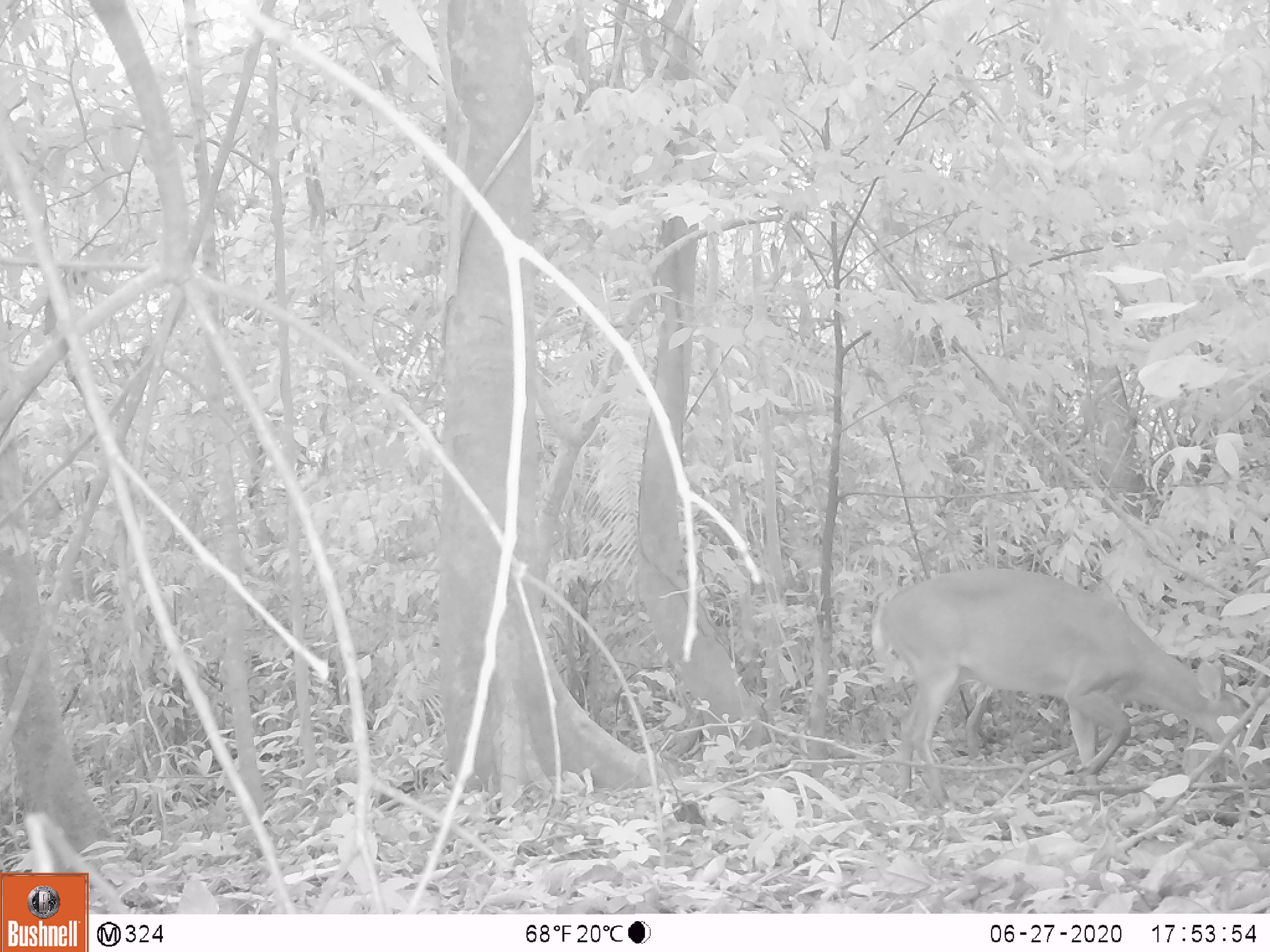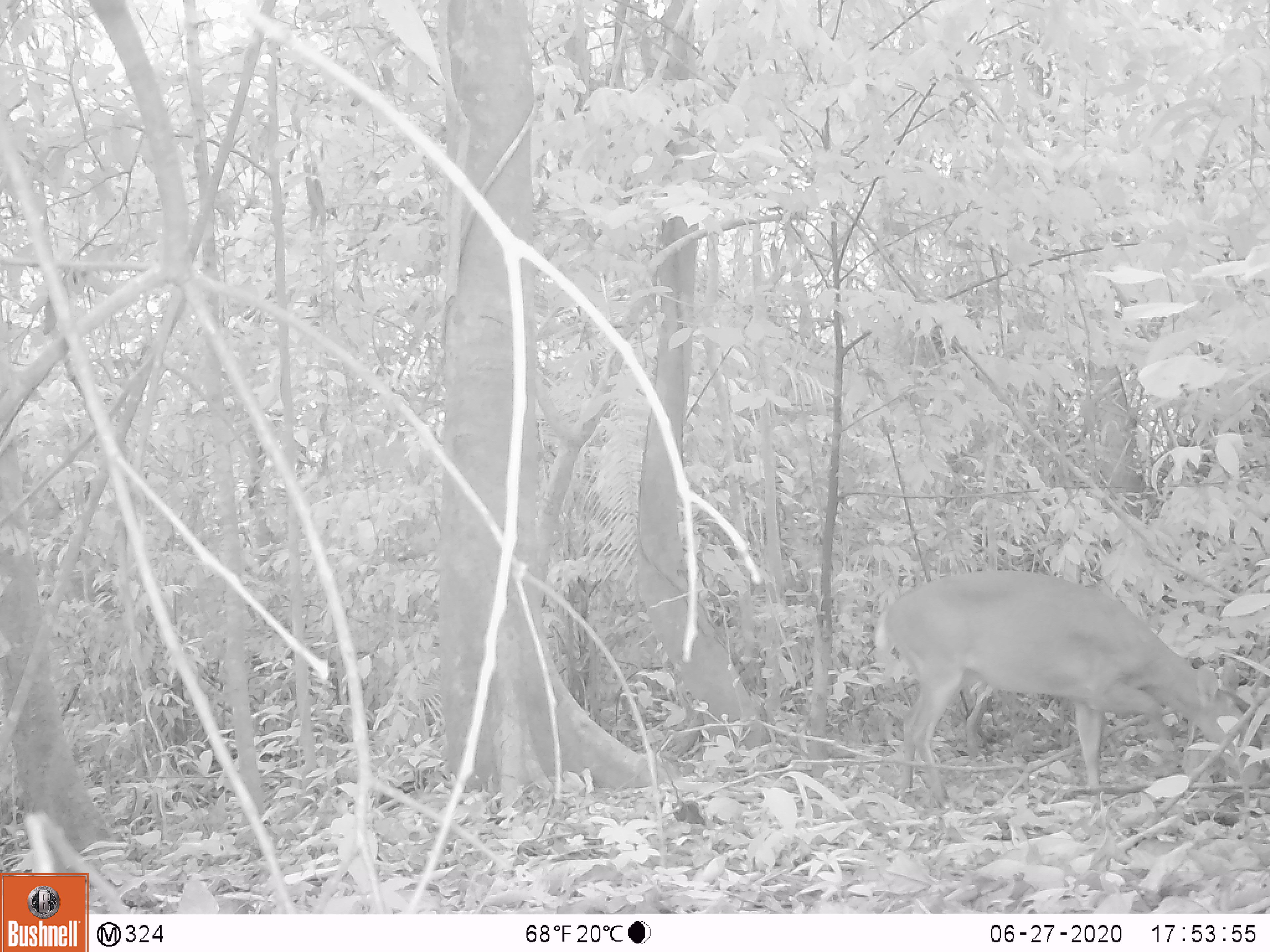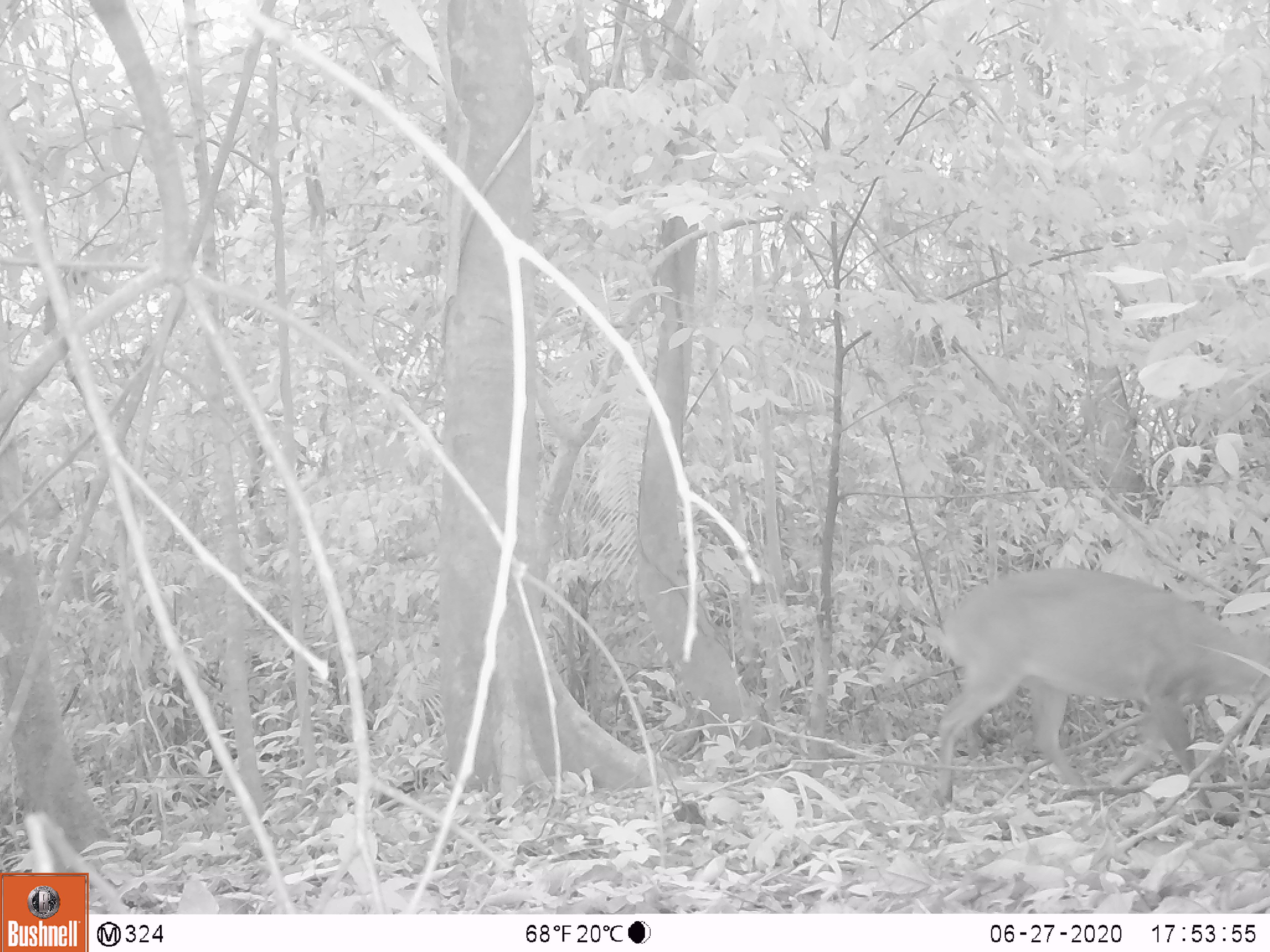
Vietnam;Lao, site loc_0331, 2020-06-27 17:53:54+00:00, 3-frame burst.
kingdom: Animalia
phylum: Chordata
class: Mammalia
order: Artiodactyla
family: Cervidae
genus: Muntiacus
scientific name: Muntiacus vuquangensis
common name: large-antlered muntjac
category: large antlered muntjac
Large antlered muntjac (large-antlered muntjac) (Muntiacus vuquangensis). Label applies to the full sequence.